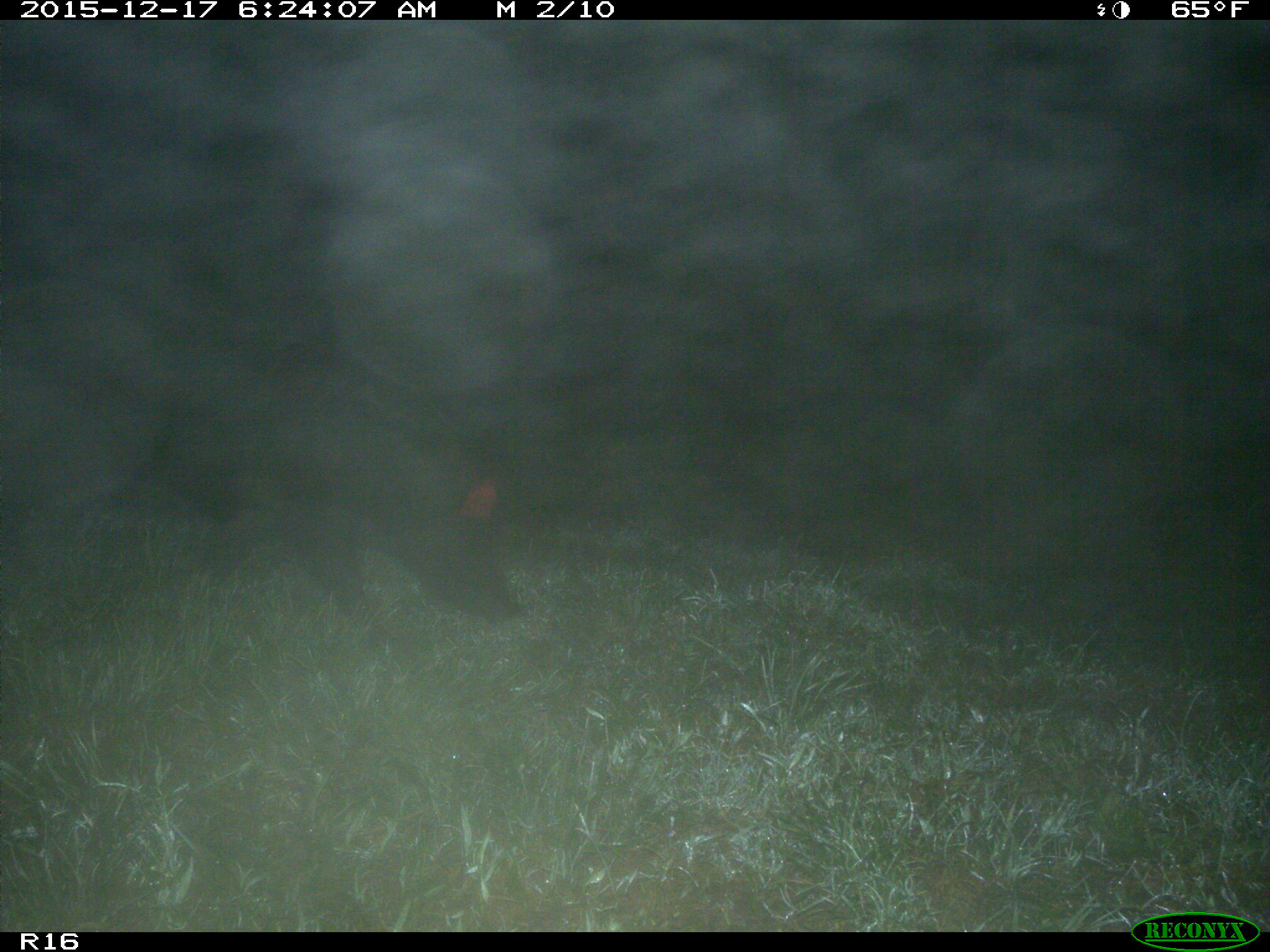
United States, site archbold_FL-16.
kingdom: Animalia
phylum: Chordata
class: Mammalia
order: Artiodactyla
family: Suidae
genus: Sus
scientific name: Sus scrofa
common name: wild boar